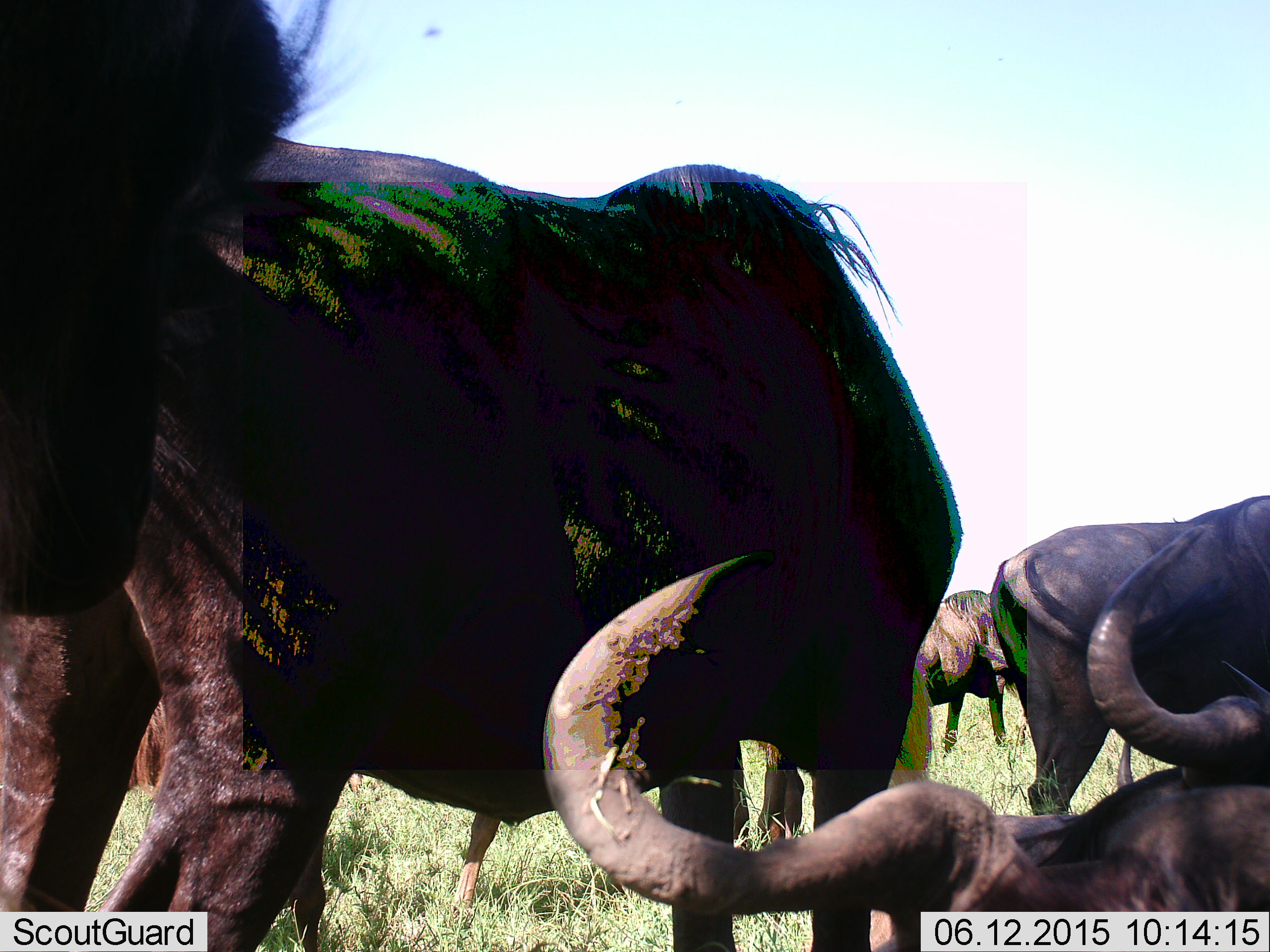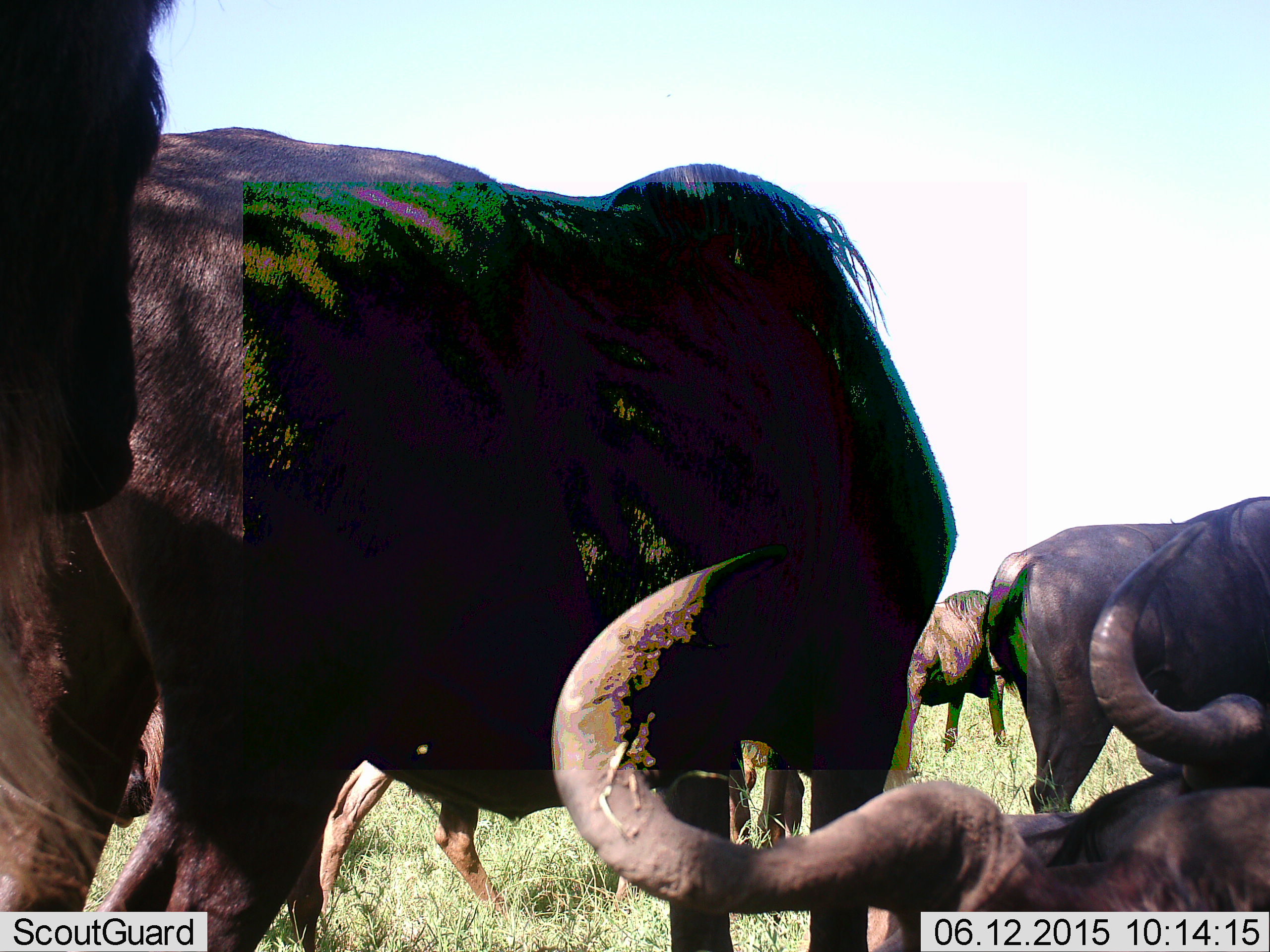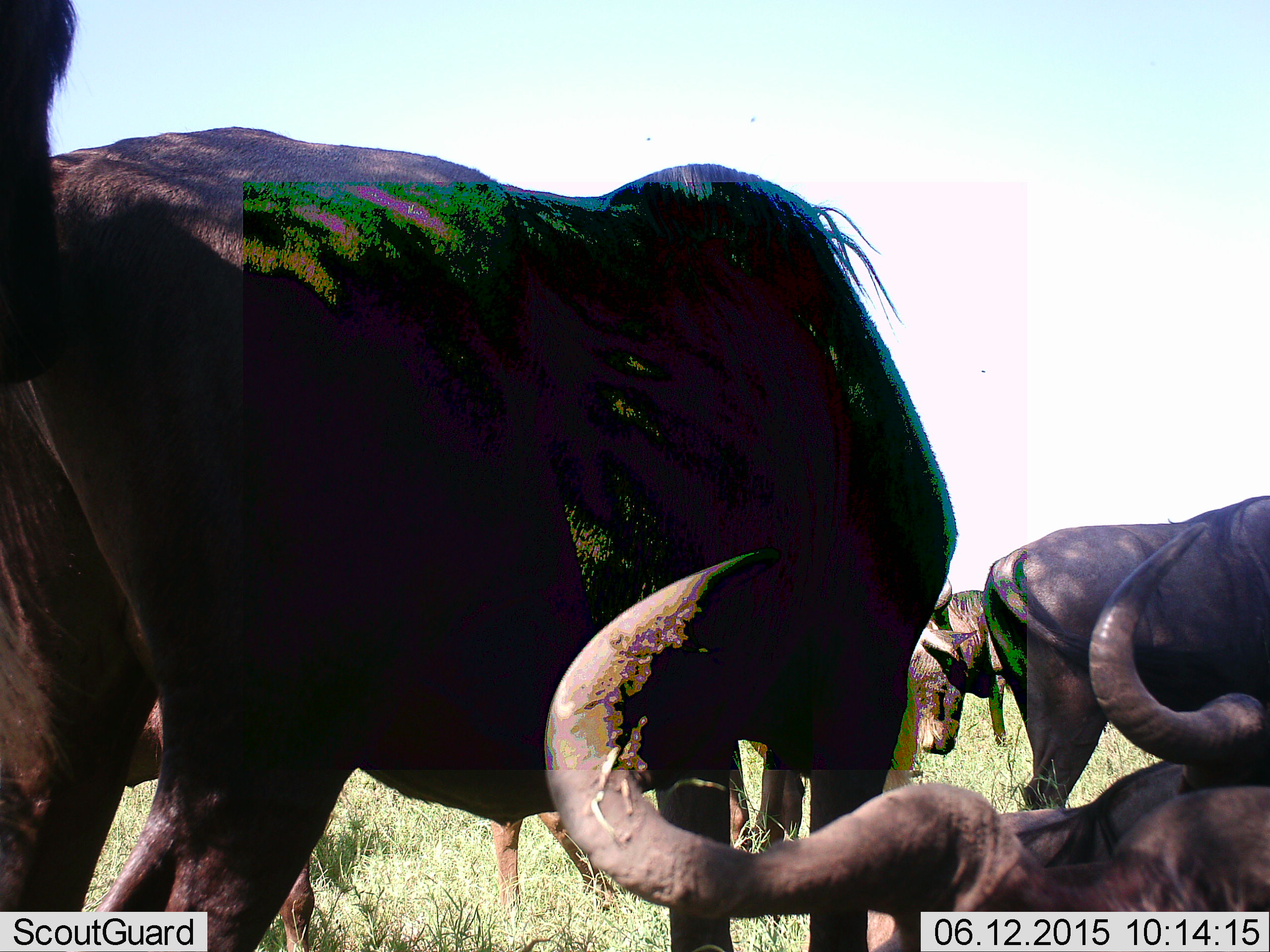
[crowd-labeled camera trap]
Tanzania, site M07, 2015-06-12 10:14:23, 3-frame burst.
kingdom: Animalia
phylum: Chordata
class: Mammalia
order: Artiodactyla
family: Bovidae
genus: Connochaetes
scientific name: Connochaetes taurinus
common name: blue wildebeest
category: wildebeest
Wildebeest (blue wildebeest) (Connochaetes taurinus), count 7. Behavior (volunteer vote fractions): standing 91%, resting 100%, moving 27%, interacting 0%. Young present (vote fraction): 9%. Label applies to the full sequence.